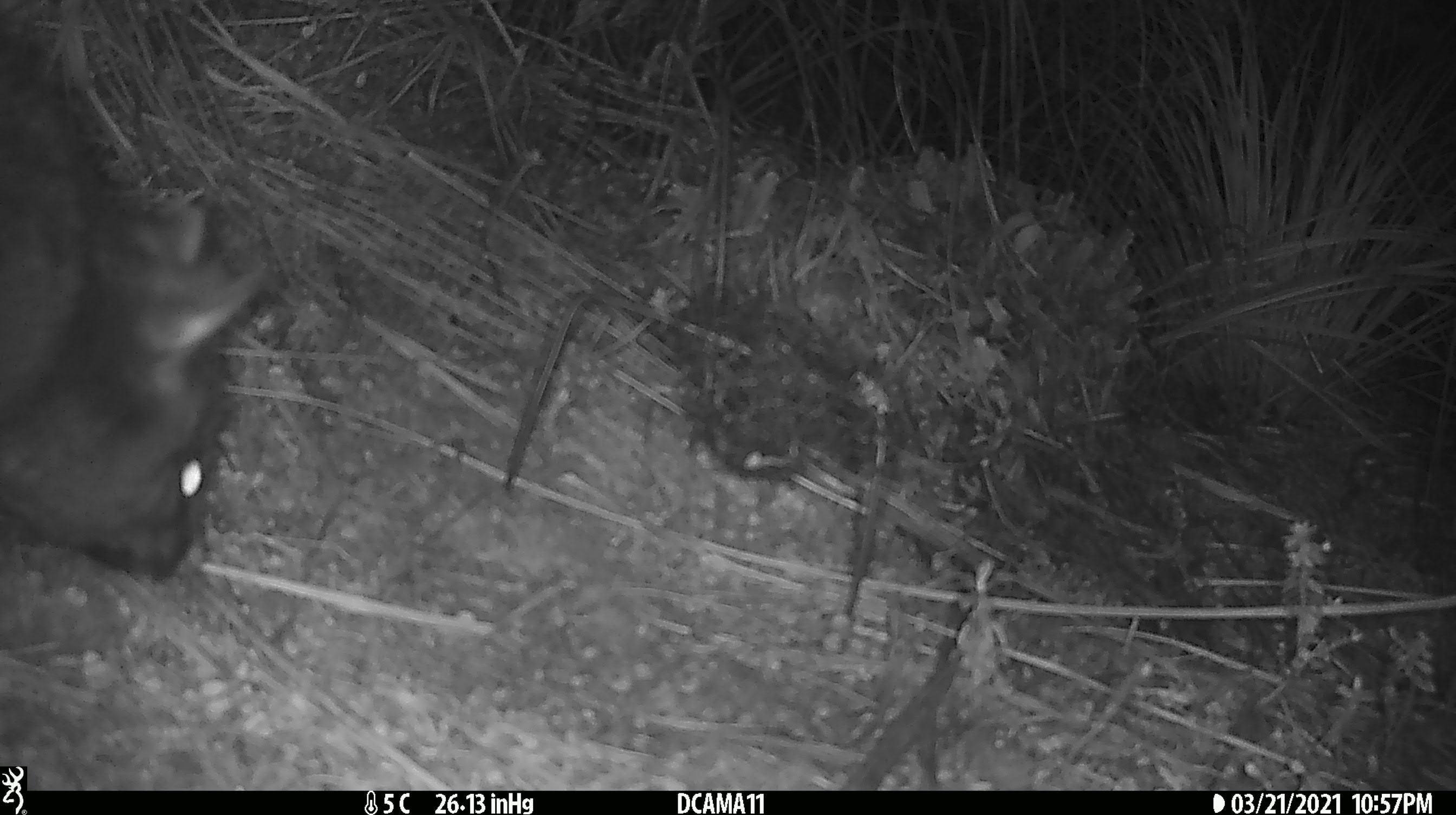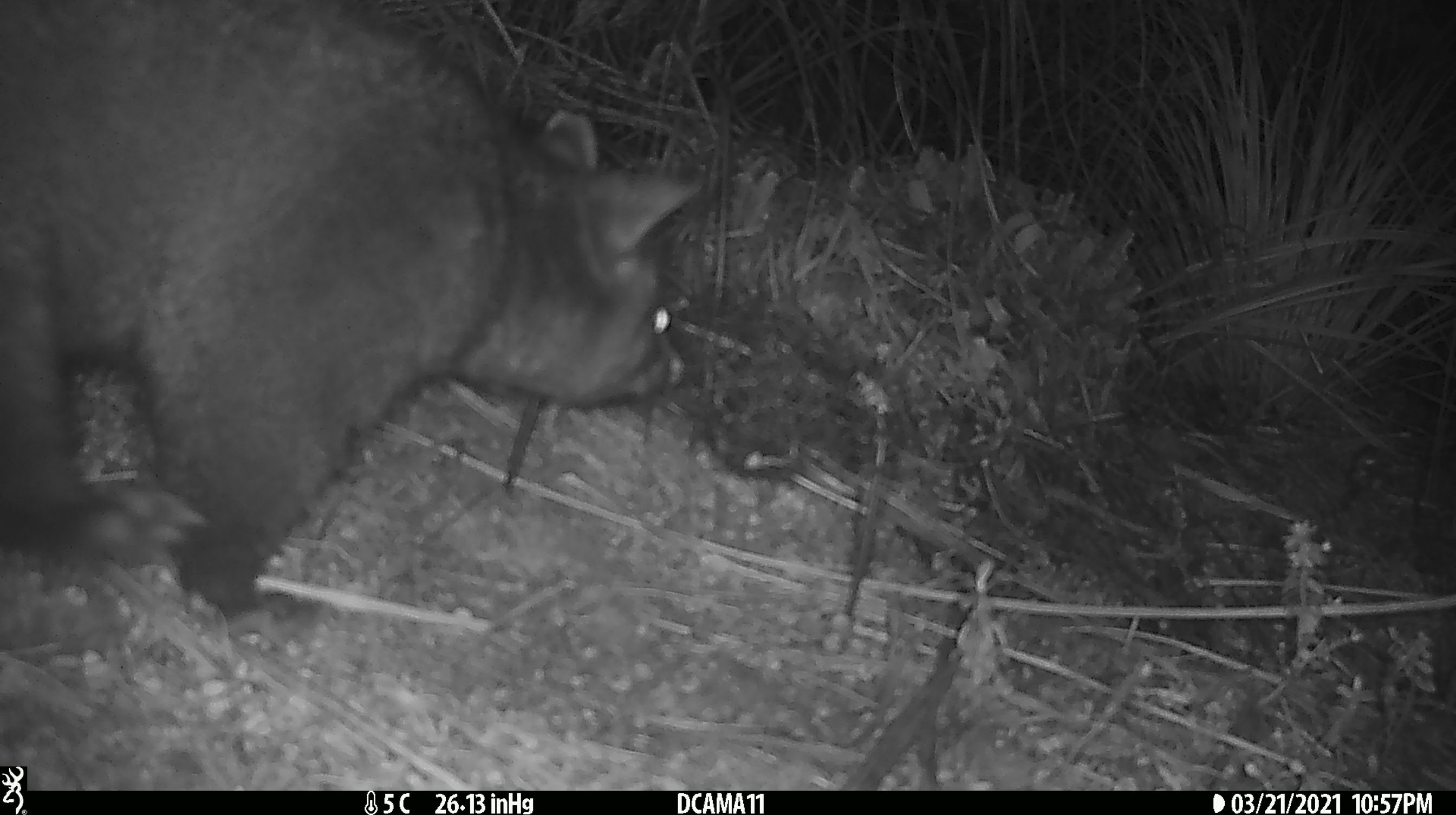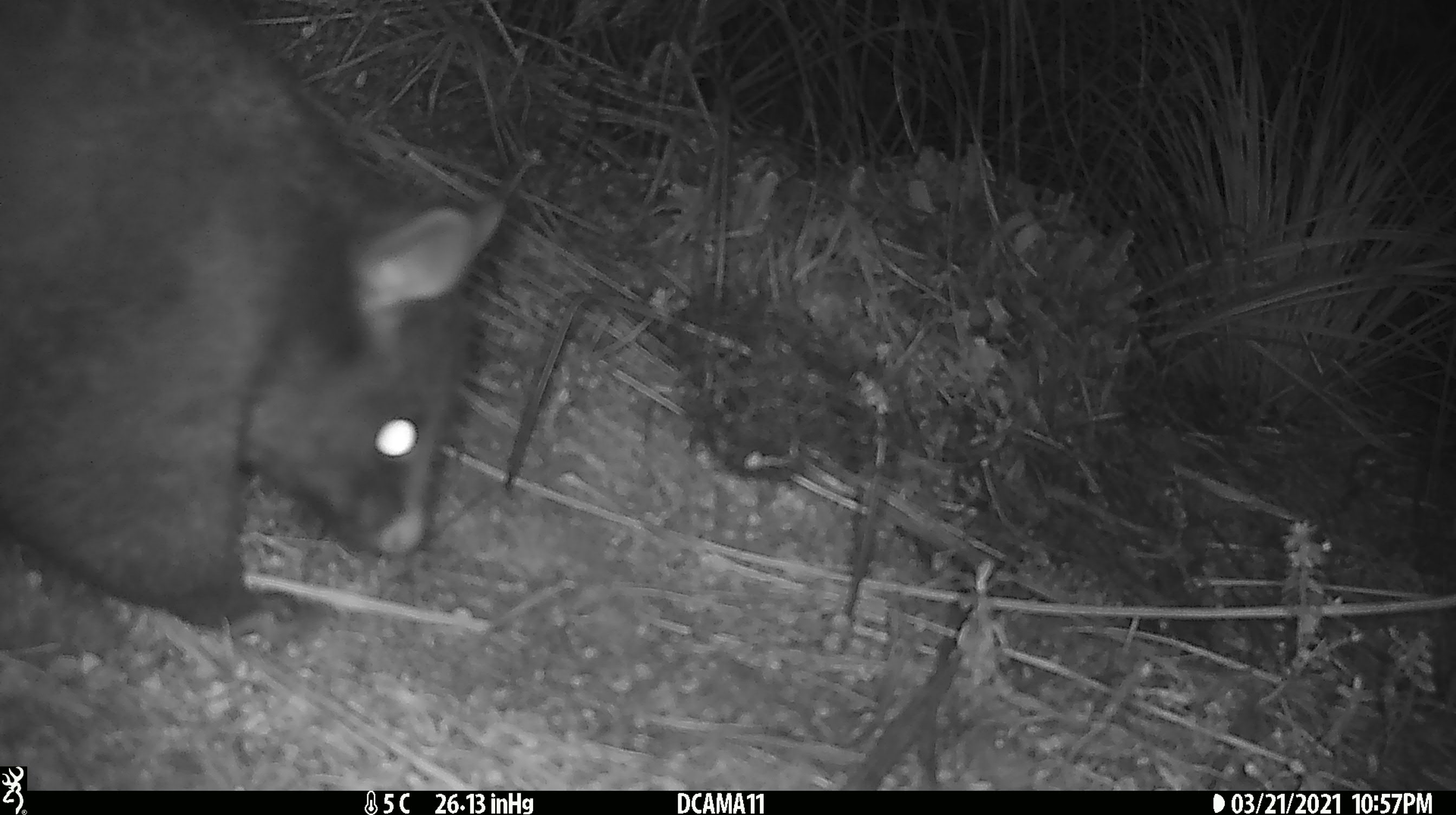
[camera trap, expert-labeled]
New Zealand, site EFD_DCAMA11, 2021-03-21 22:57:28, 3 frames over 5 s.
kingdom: Animalia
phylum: Chordata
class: Mammalia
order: Diprotodontia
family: Phalangeridae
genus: Trichosurus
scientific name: Trichosurus vulpecula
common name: common brushtail possum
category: possum